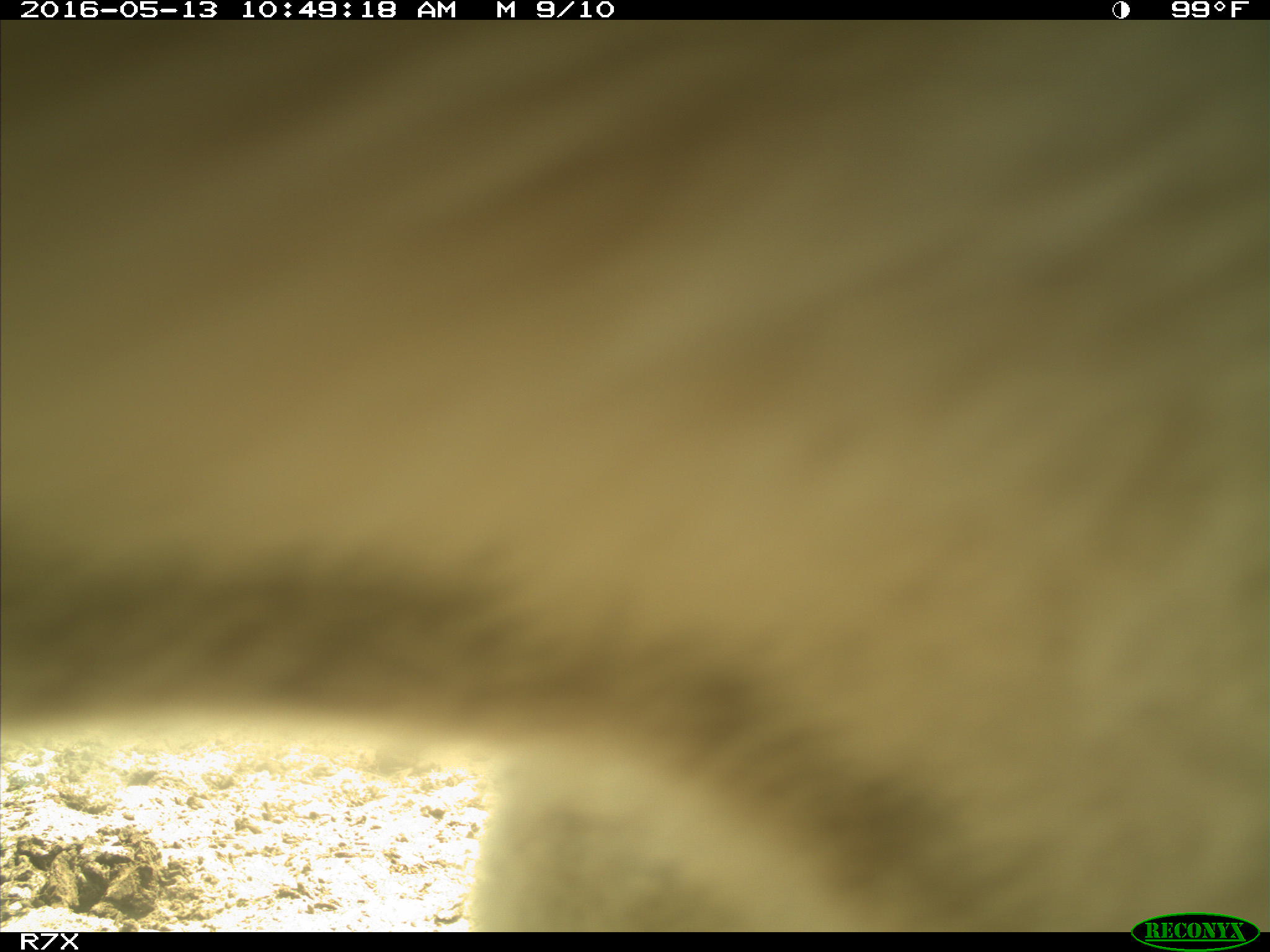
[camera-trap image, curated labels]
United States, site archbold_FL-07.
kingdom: Animalia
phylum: Chordata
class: Mammalia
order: Artiodactyla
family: Bovidae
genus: Bos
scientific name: Bos taurus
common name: domestic cow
Bos taurus (domestic cow).